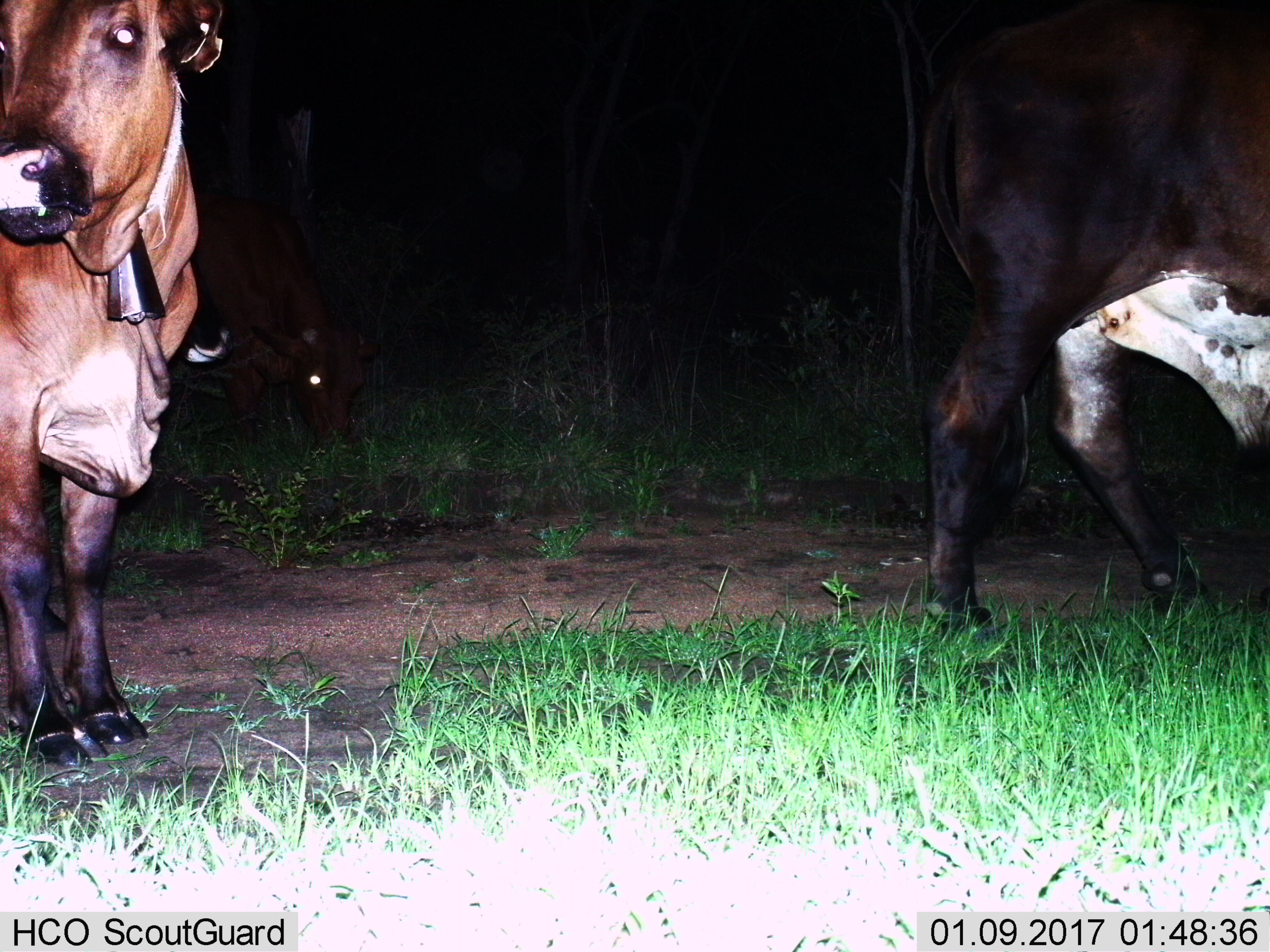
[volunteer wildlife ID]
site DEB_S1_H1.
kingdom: Animalia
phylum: Chordata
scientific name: Vertebrata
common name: domestic animal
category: domesticanimal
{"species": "domesticanimal (domestic animal) (Vertebrata)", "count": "3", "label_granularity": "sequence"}